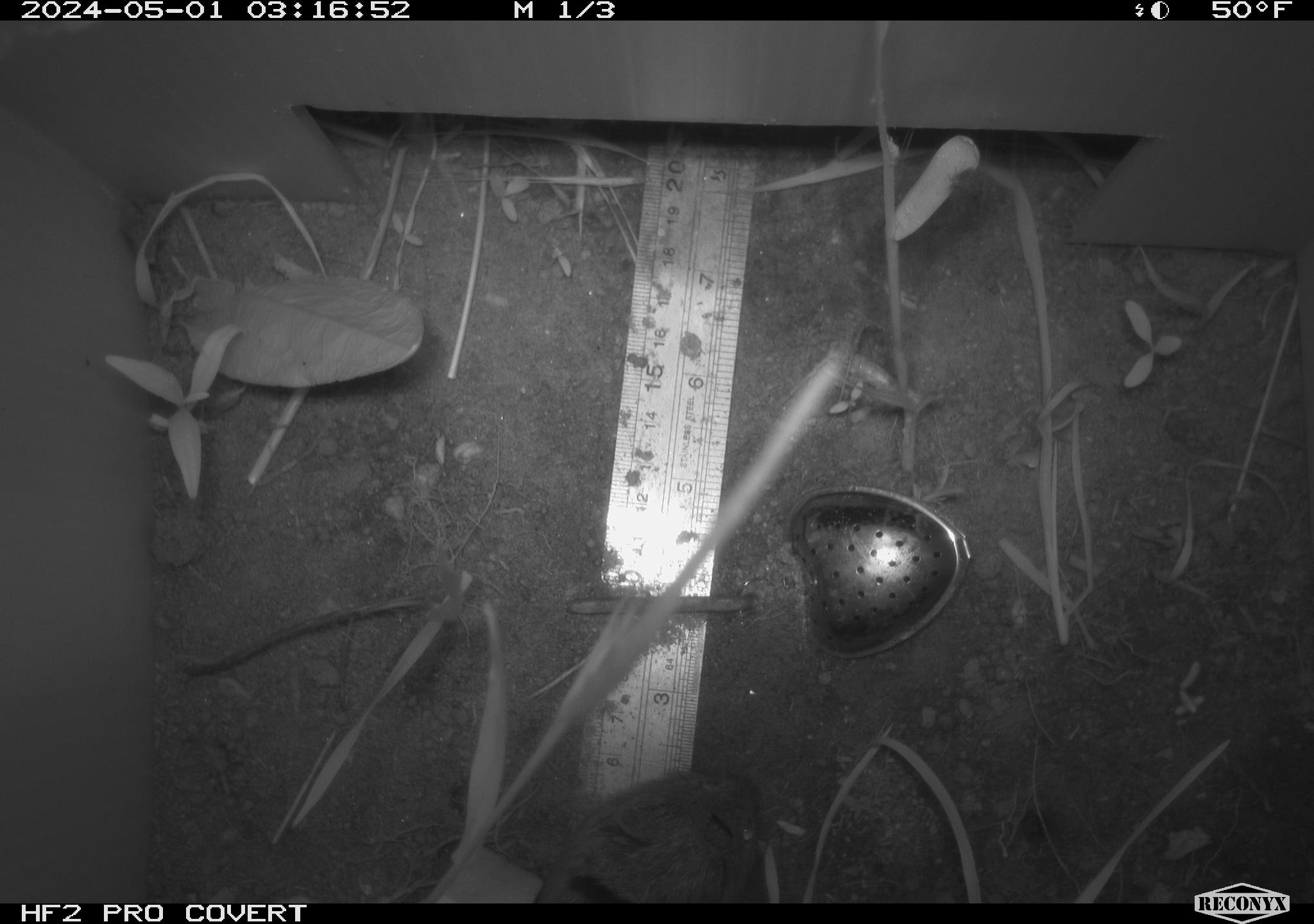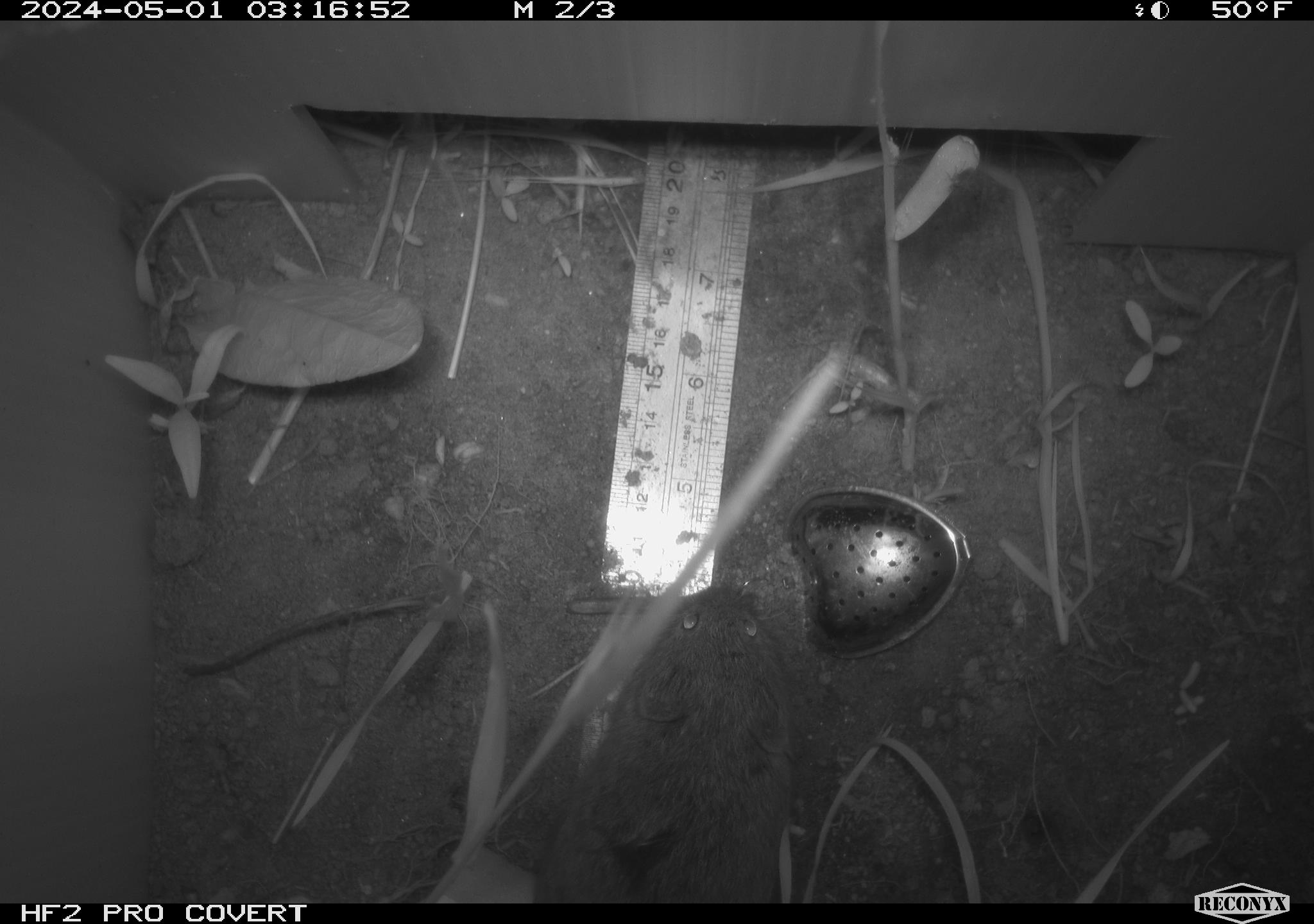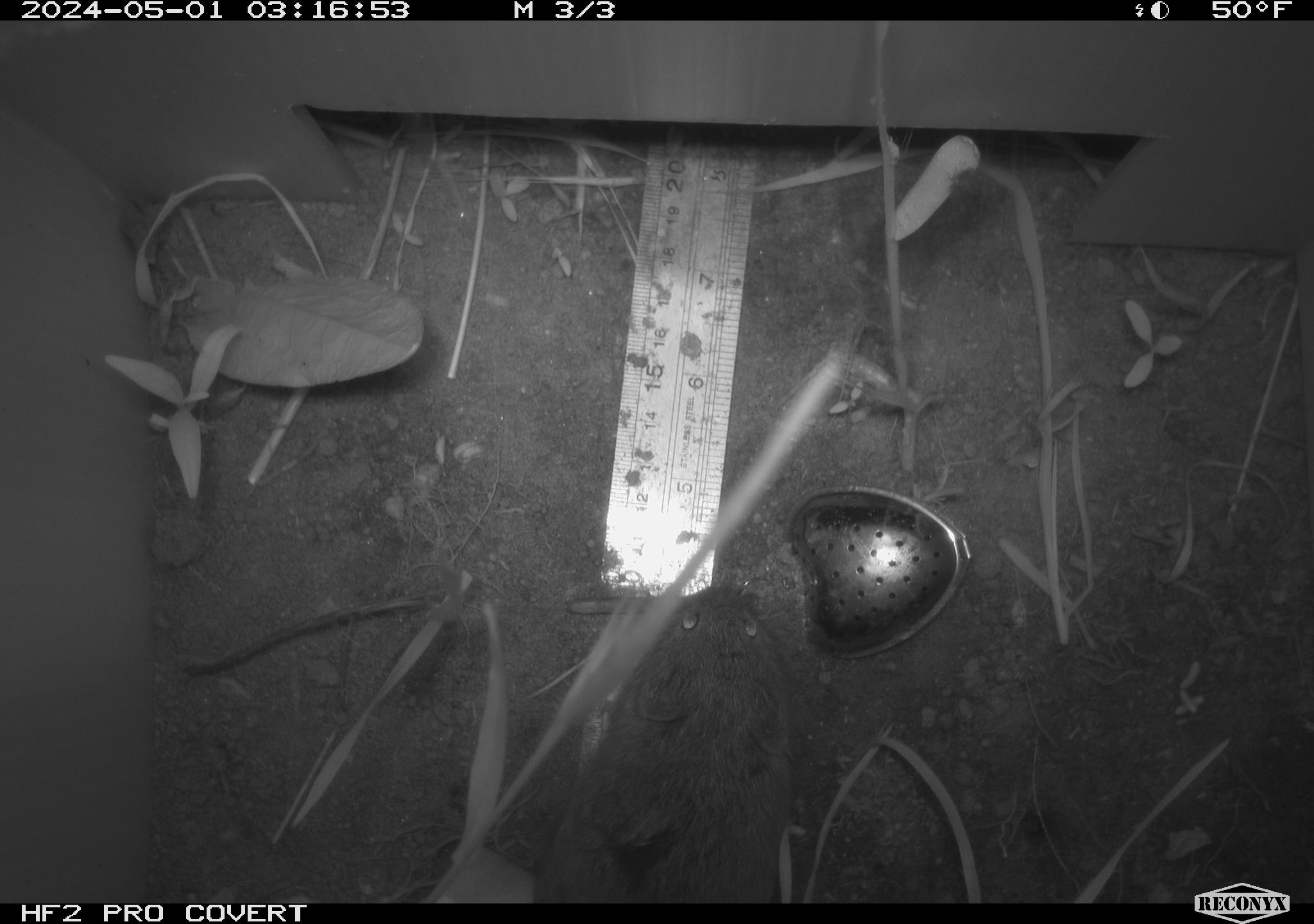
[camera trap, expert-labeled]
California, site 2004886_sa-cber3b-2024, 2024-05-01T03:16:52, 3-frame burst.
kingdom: Animalia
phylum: Chordata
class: Mammalia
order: Rodentia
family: Cricetidae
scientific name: Arvicolinae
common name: voles, lemmings, and muskrats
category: arvicolinae subfamily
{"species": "arvicolinae subfamily (voles, lemmings, and muskrats) (Arvicolinae)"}